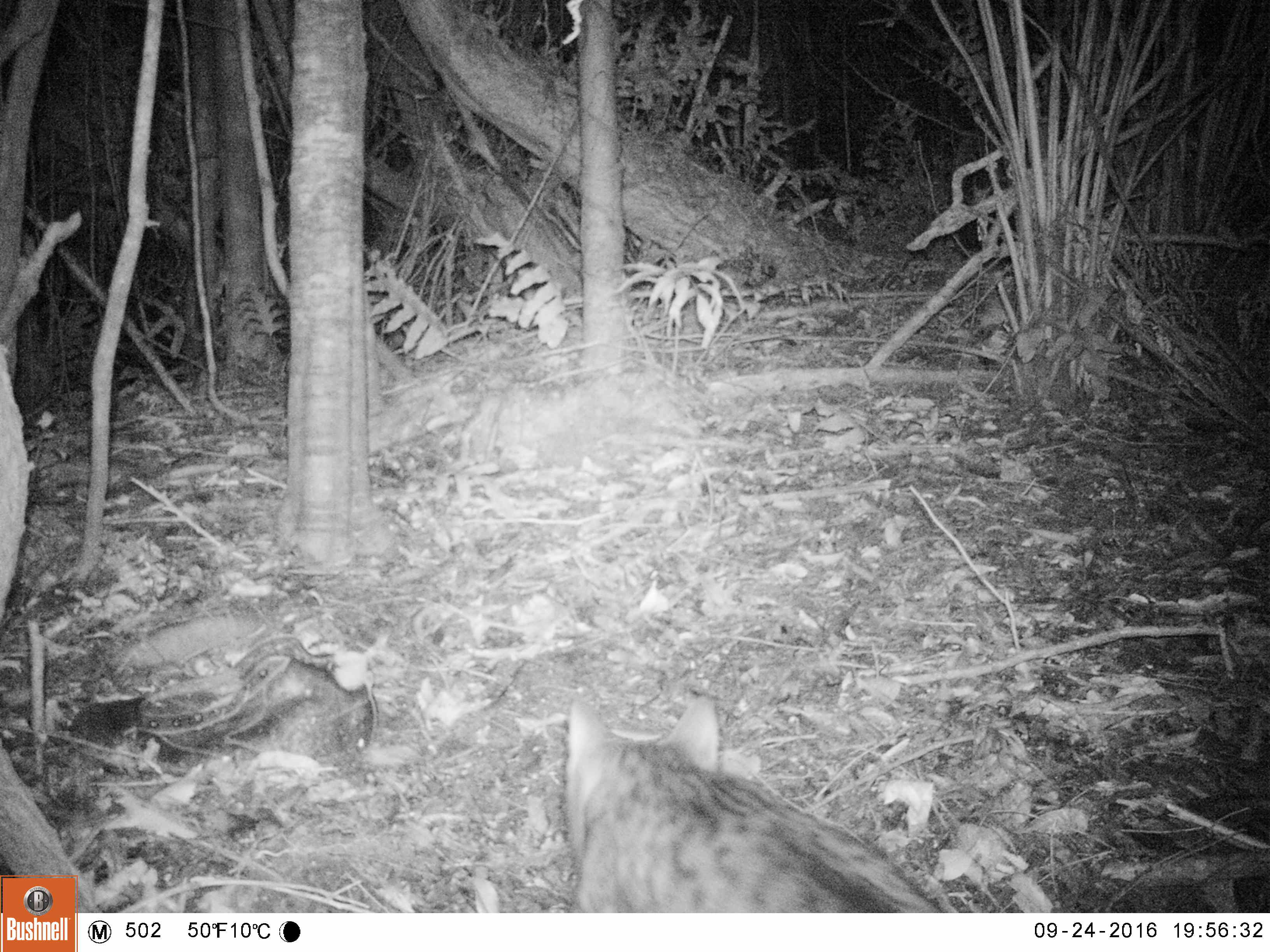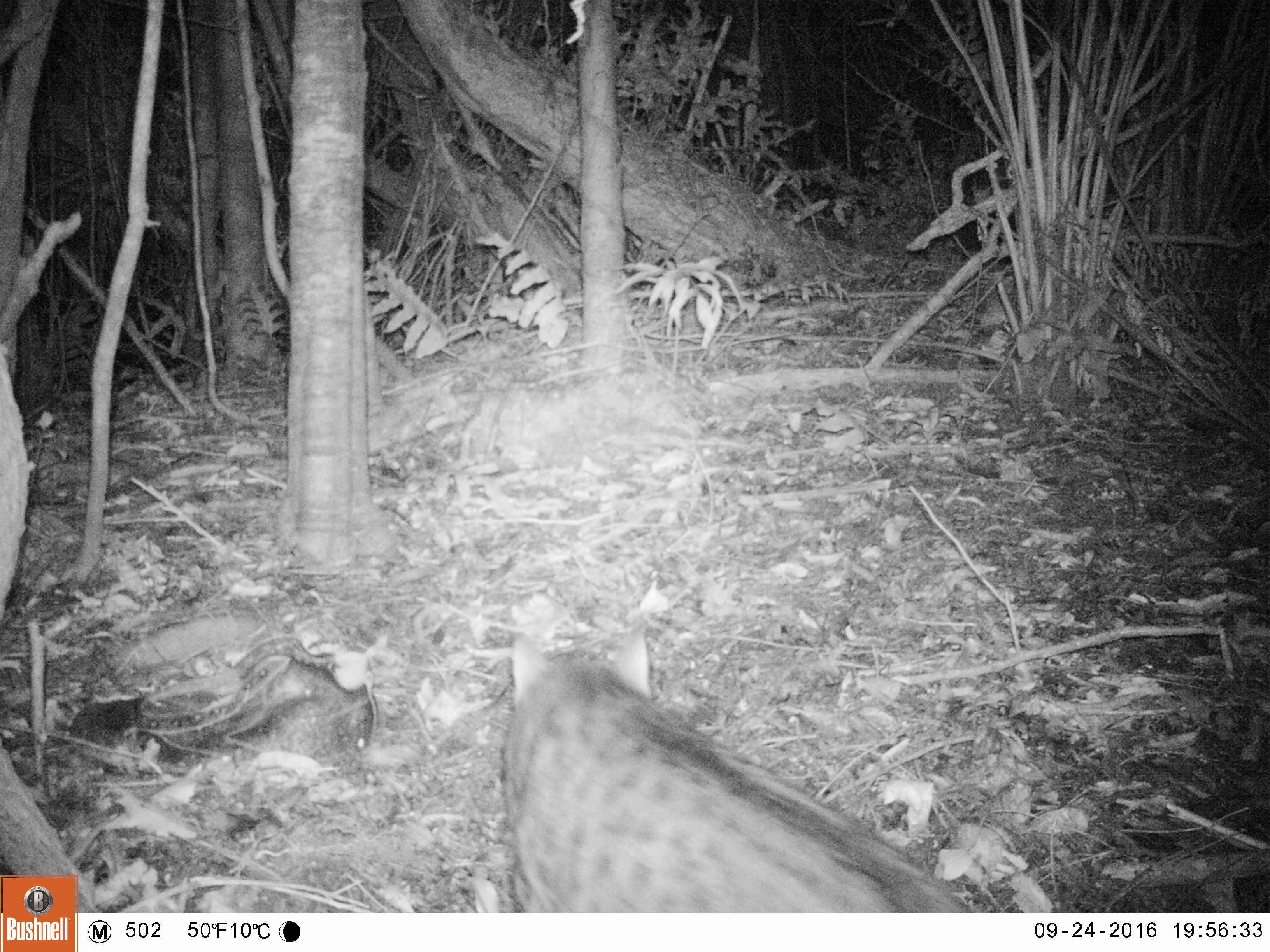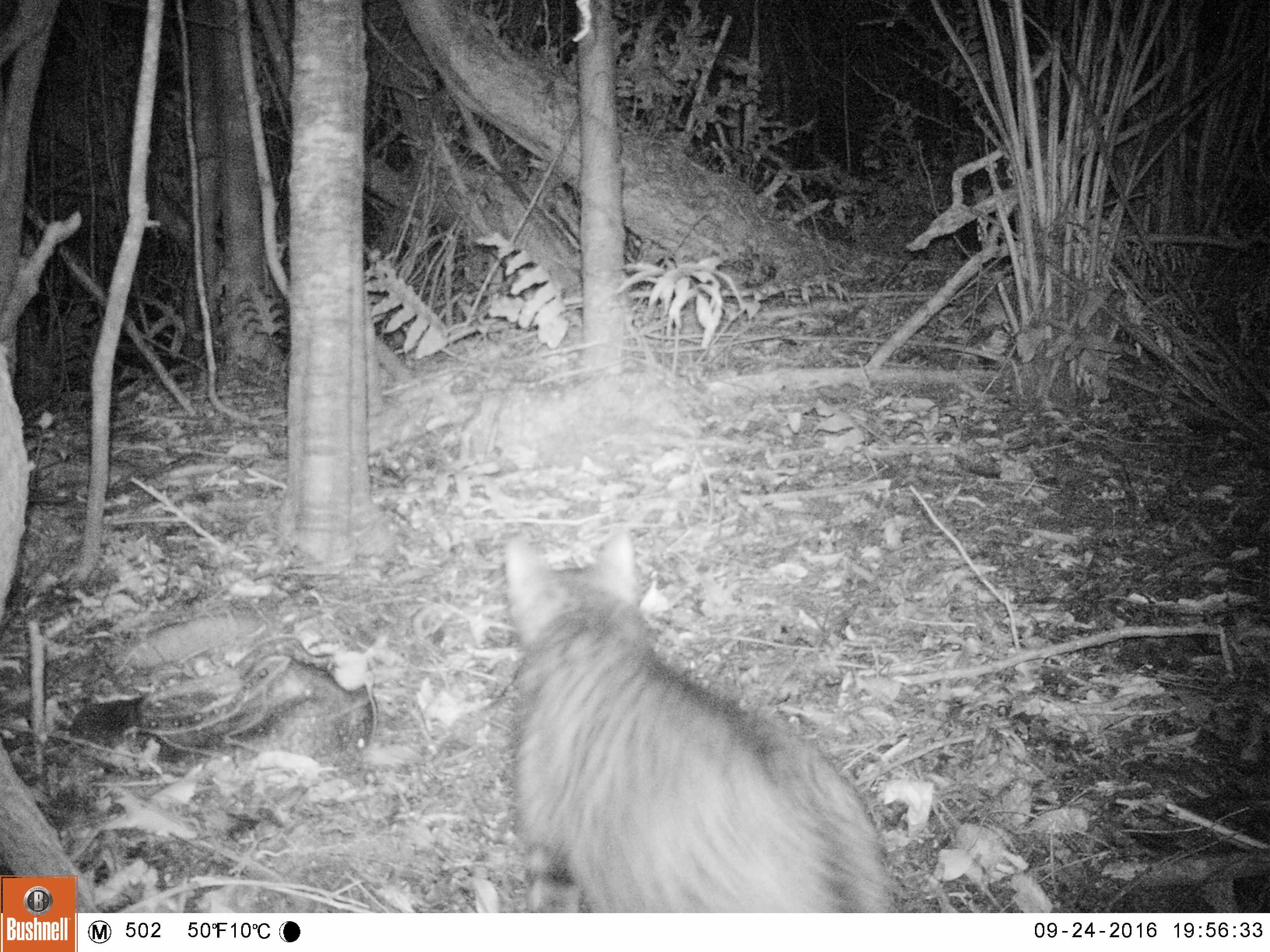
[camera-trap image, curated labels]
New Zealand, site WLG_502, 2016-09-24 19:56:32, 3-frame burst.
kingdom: Animalia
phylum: Chordata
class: Mammalia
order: Carnivora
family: Felidae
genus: Felis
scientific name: Felis catus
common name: domestic cat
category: cat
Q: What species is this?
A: Cat (domestic cat) (Felis catus).